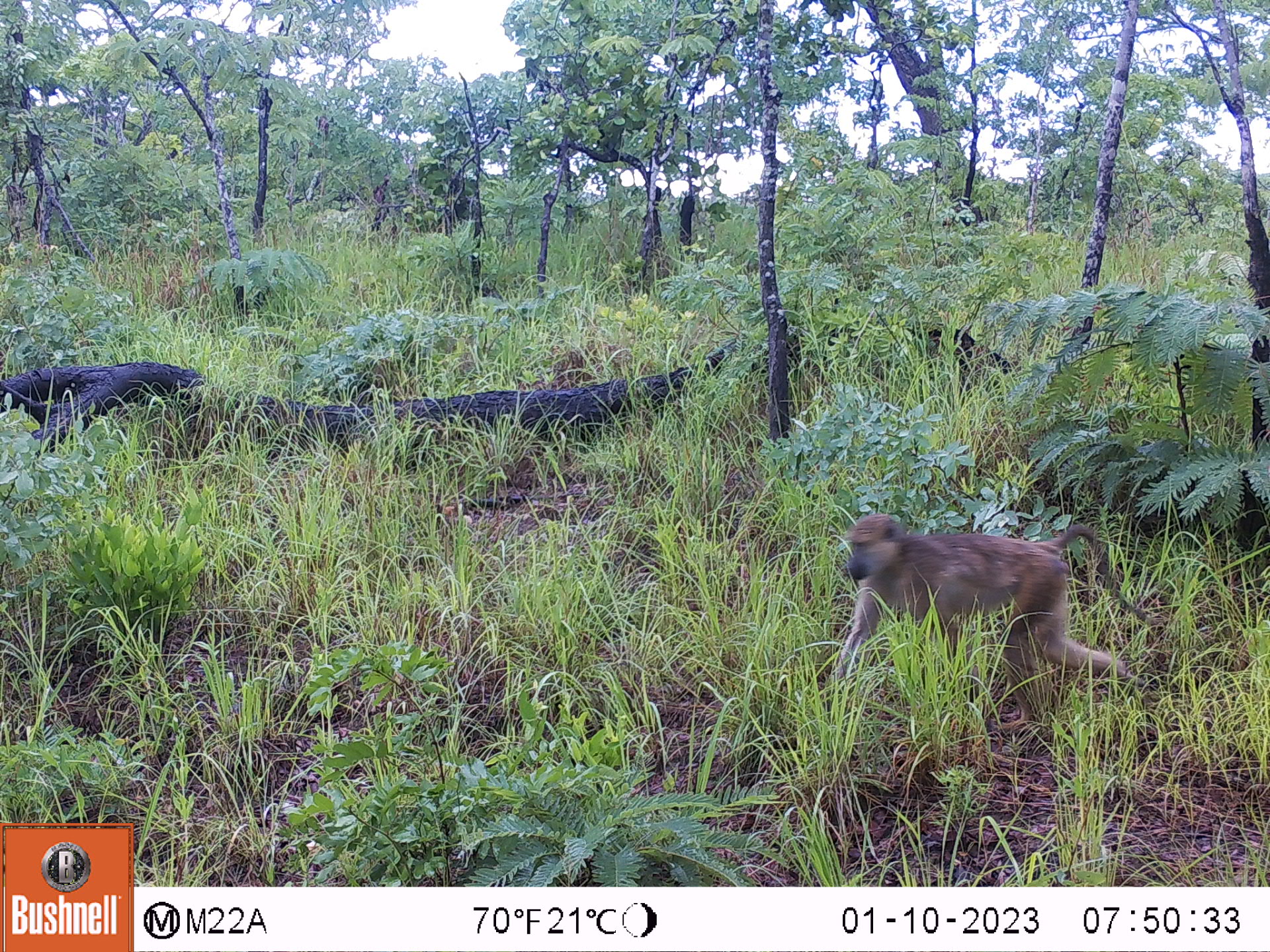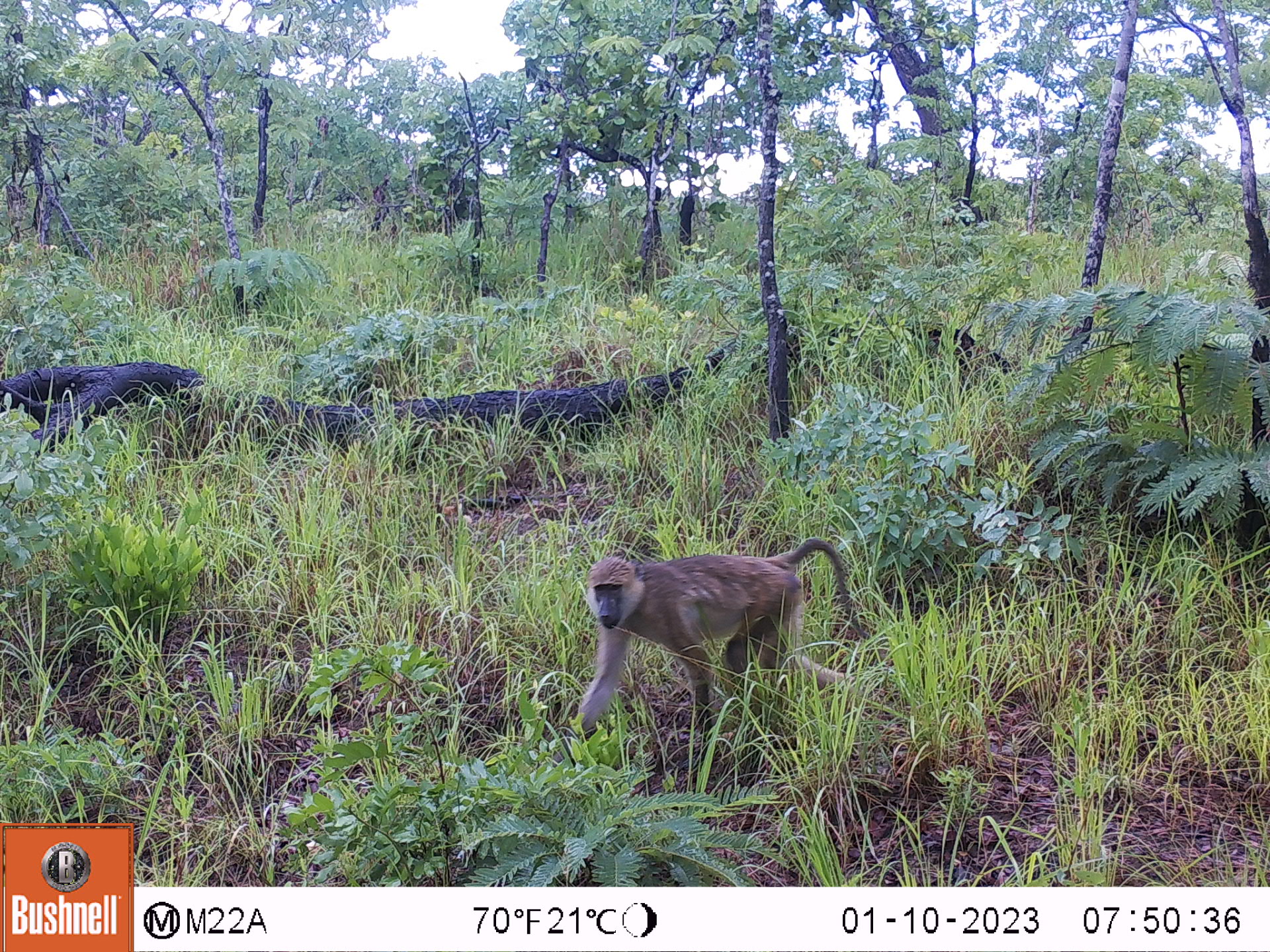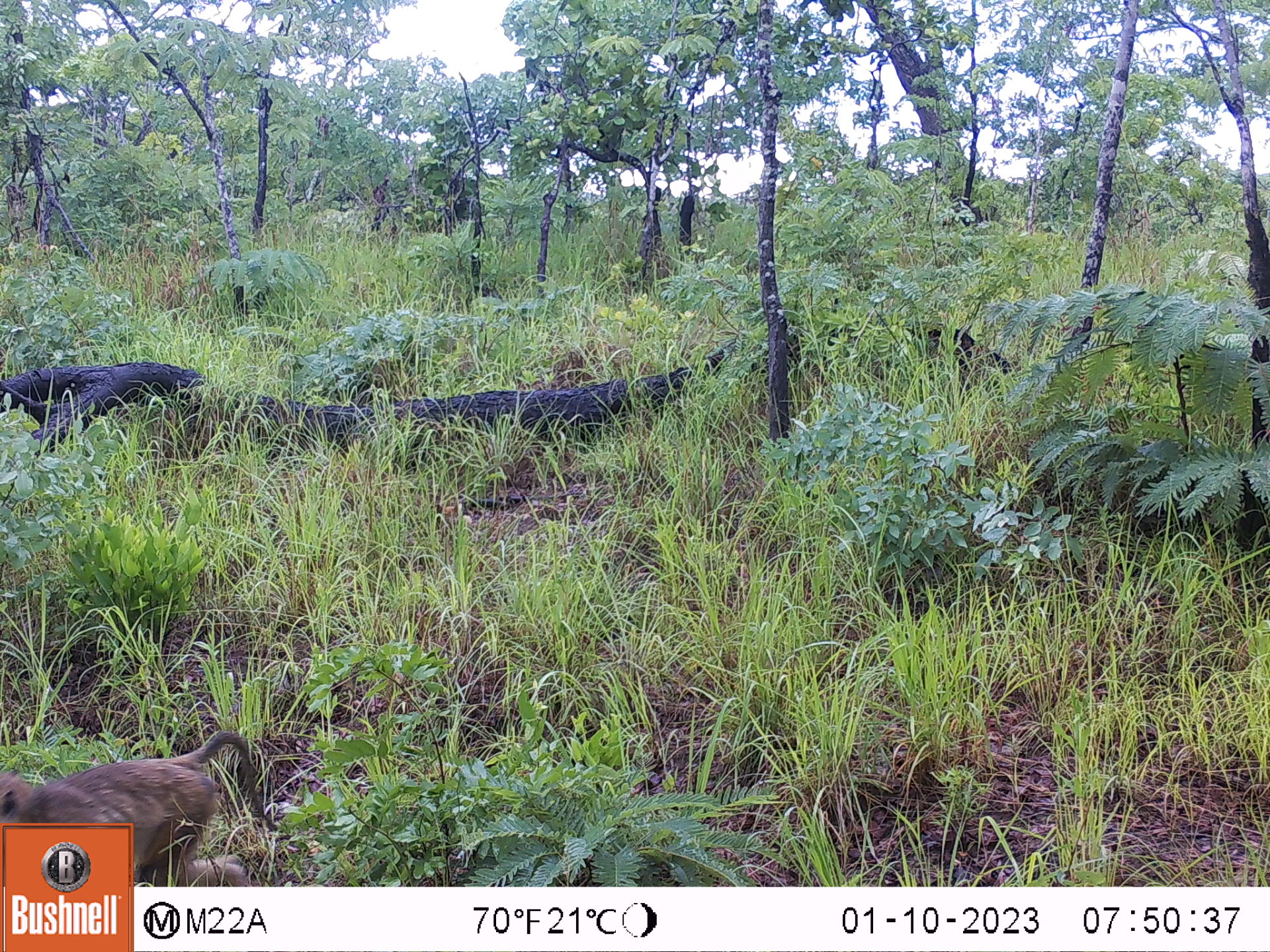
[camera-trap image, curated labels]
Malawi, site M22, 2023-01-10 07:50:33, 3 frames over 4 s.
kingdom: Animalia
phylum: Chordata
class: Mammalia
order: Primates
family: Cercopithecidae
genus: Papio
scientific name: Papio cynocephalus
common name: yellow baboon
Yellow baboon (Papio cynocephalus), count 1.